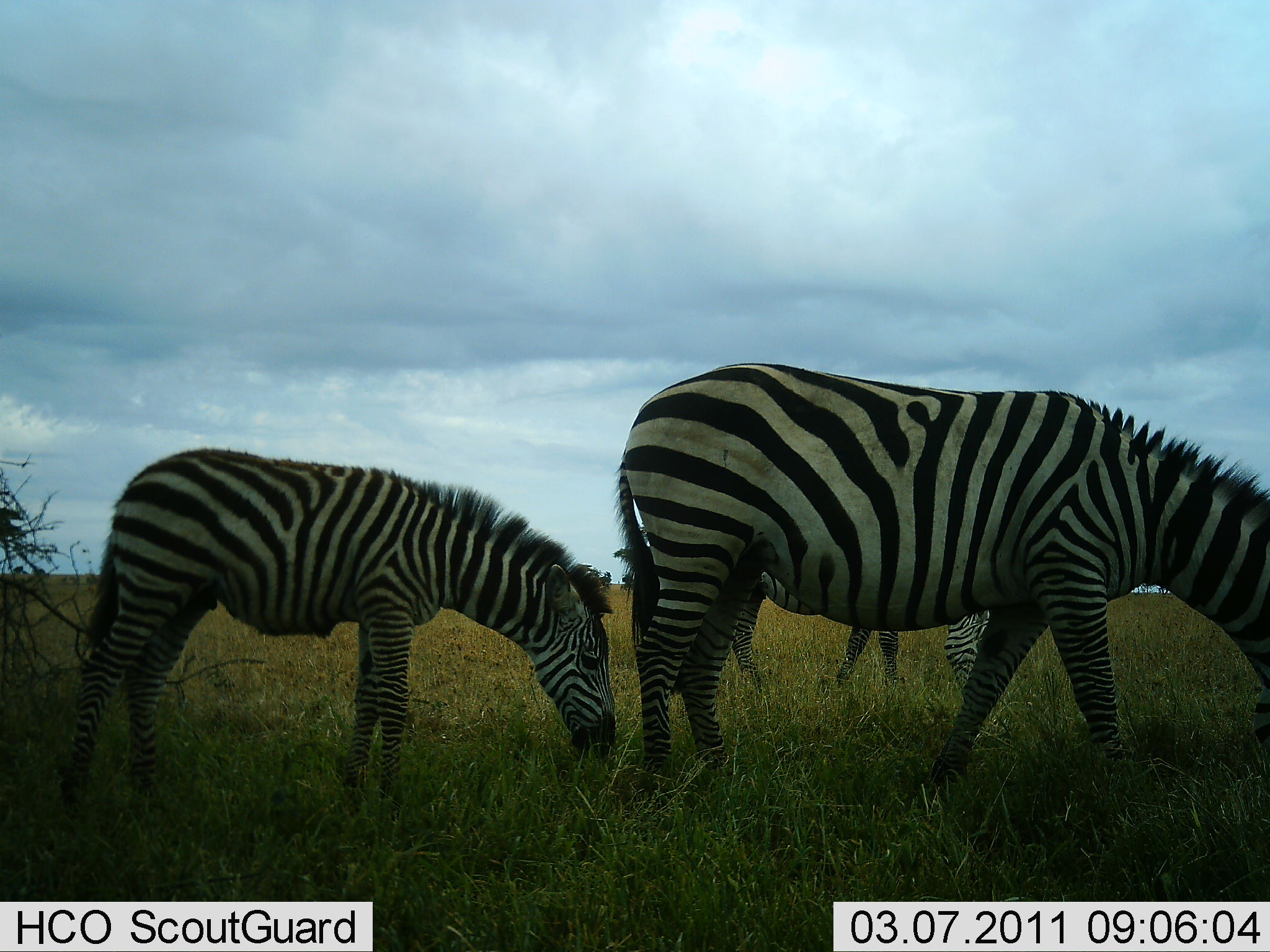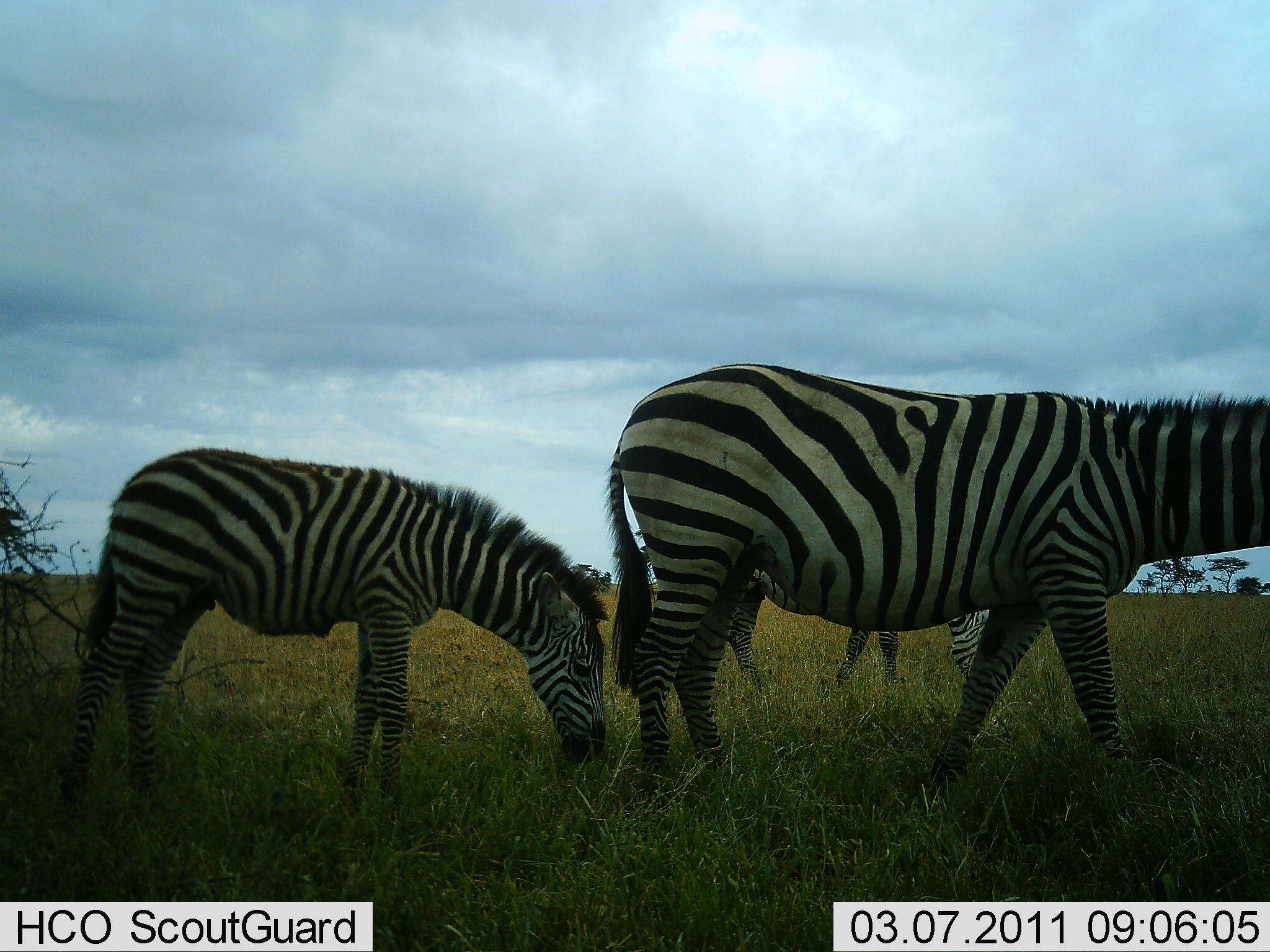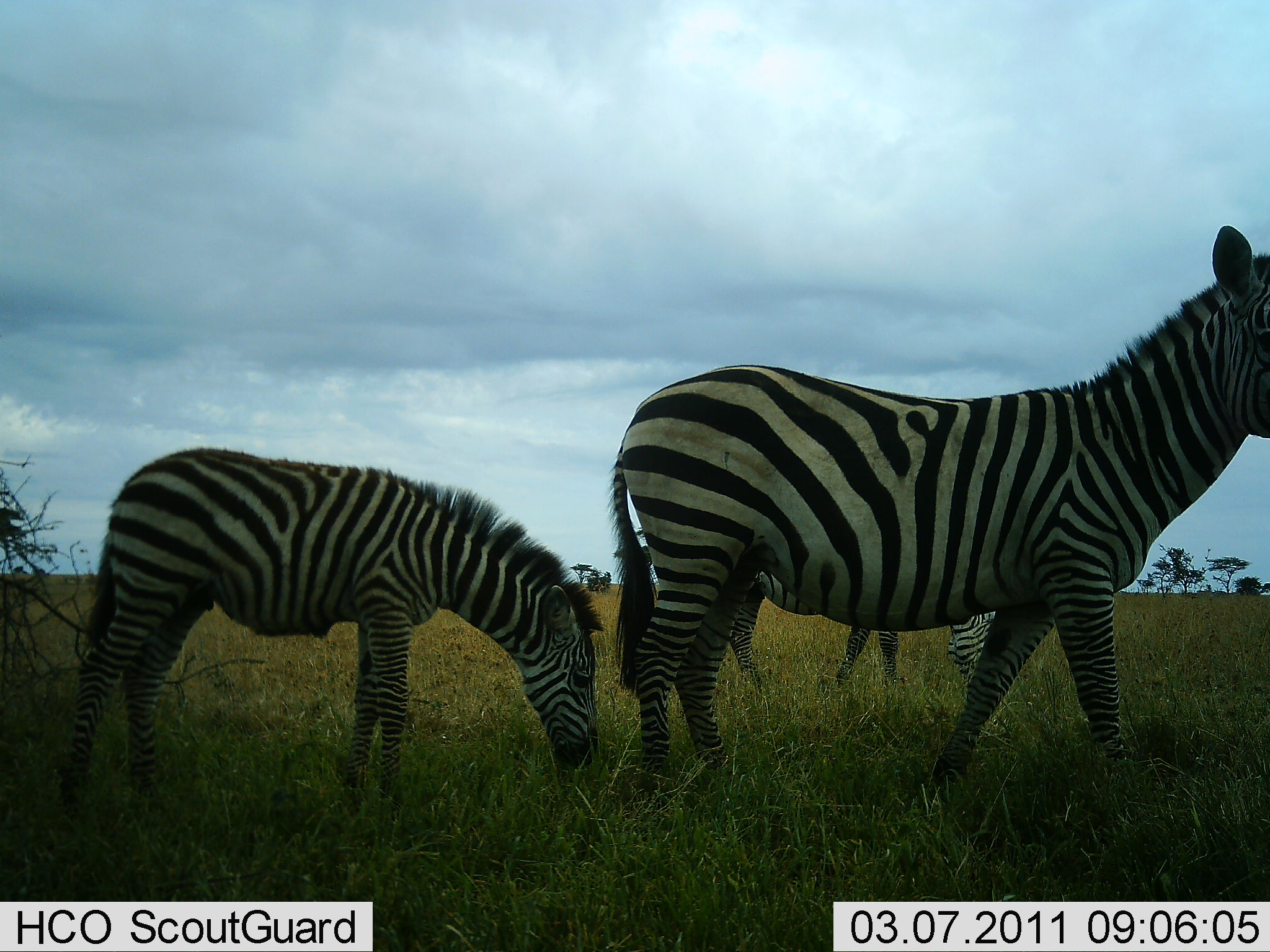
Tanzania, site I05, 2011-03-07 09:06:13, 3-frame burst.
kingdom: Animalia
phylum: Chordata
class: Mammalia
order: Perissodactyla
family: Equidae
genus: Equus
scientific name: Equus quagga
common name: plains zebra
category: zebra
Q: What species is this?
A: Zebra (plains zebra) (Equus quagga).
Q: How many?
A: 3.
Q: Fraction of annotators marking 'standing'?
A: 46%.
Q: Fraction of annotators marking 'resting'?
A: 0%.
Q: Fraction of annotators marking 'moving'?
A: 0%.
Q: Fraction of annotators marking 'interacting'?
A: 0%.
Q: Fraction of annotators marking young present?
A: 8%.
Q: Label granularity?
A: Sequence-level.